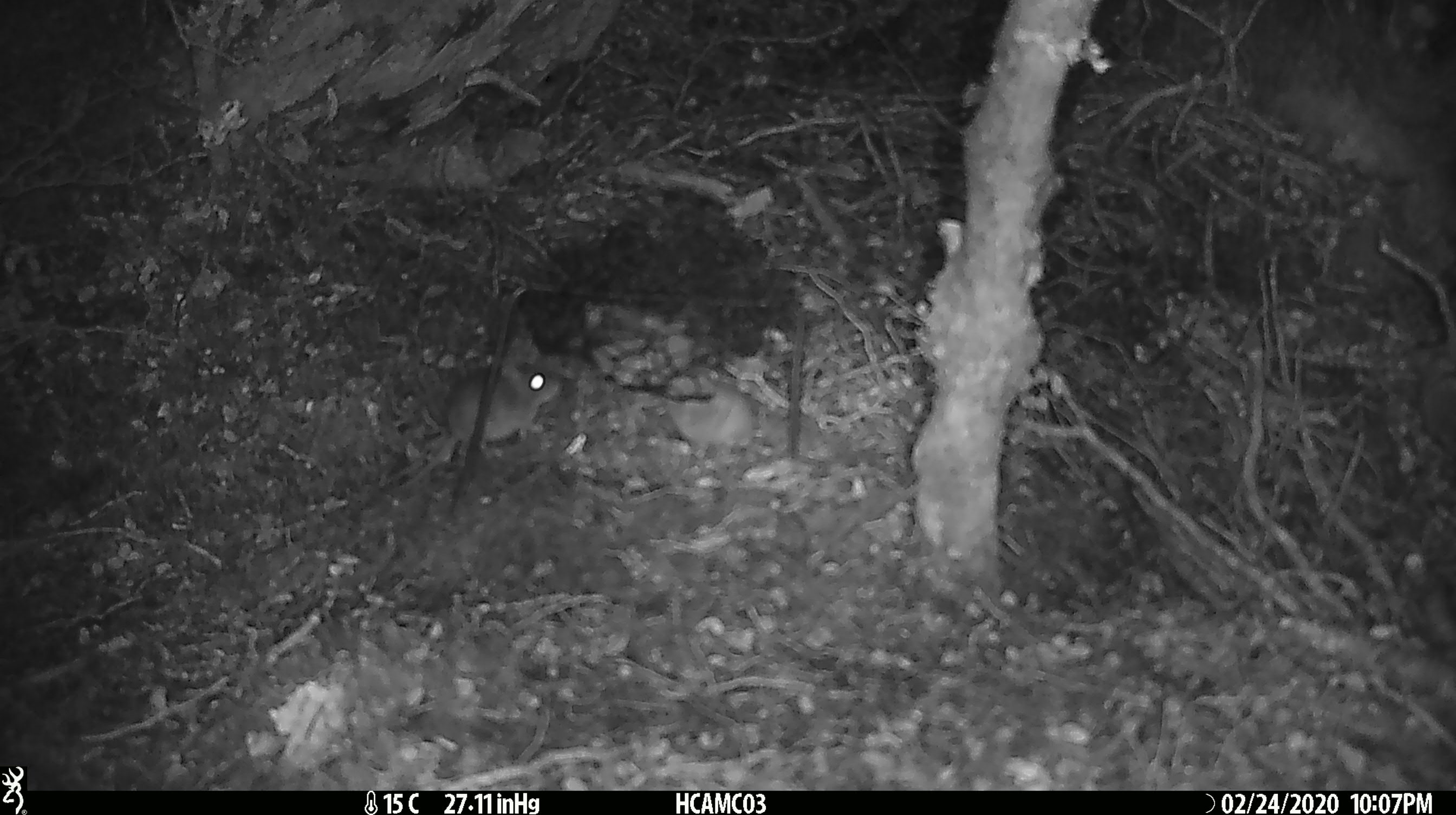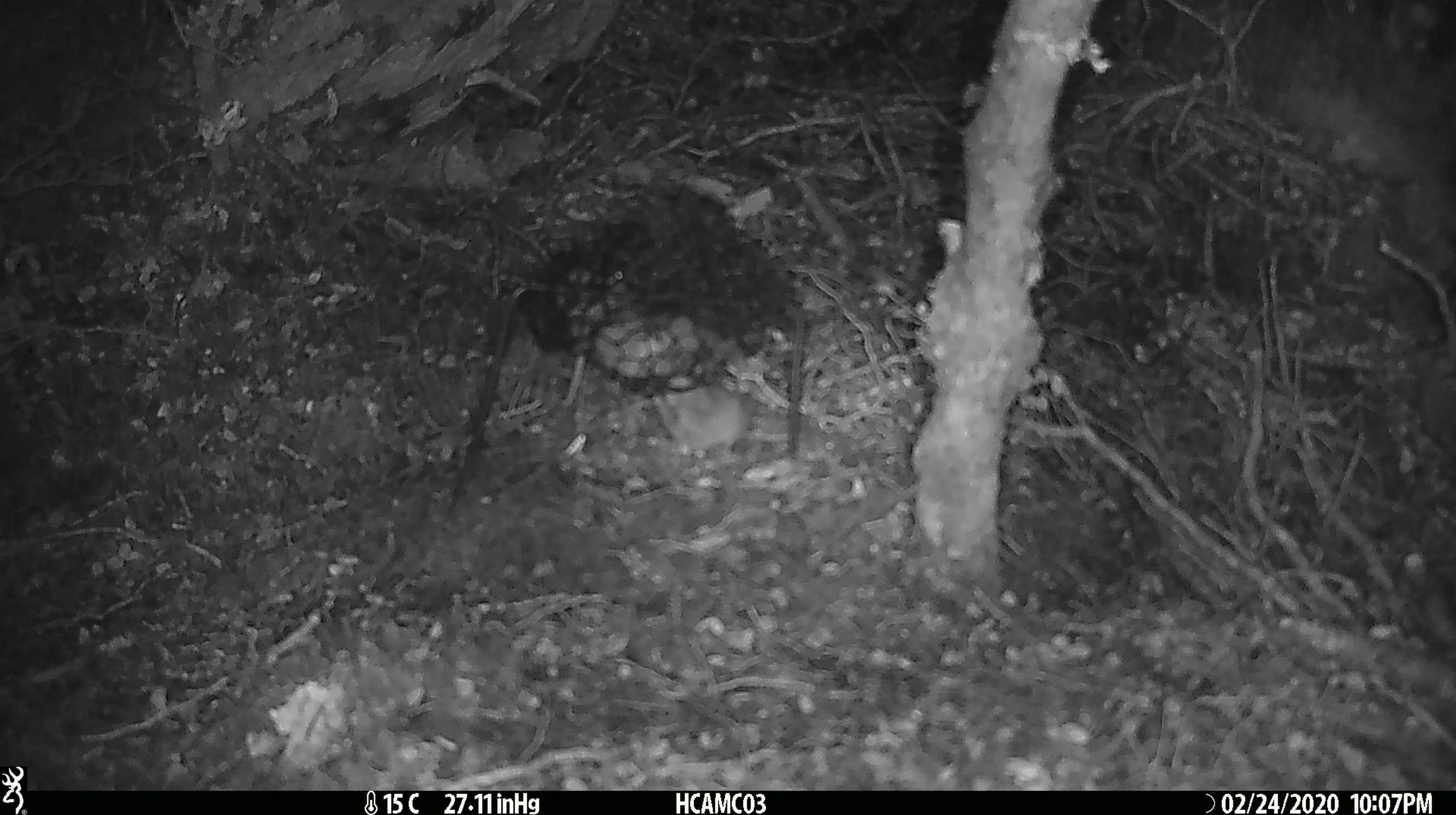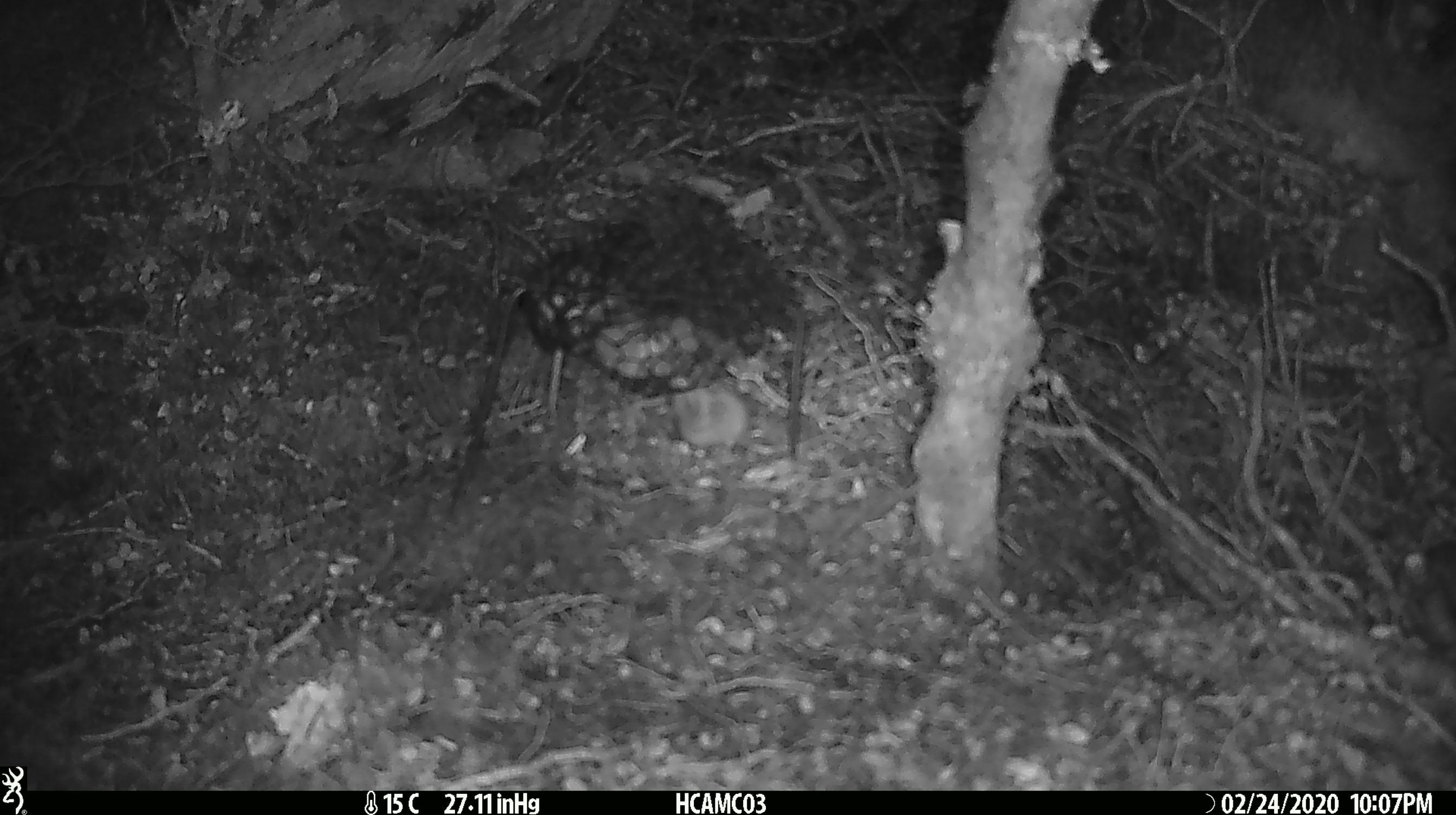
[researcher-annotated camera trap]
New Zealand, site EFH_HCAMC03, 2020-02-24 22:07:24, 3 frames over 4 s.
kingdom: Animalia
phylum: Chordata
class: Mammalia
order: Rodentia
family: Muridae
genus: Mus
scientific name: Mus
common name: mouse